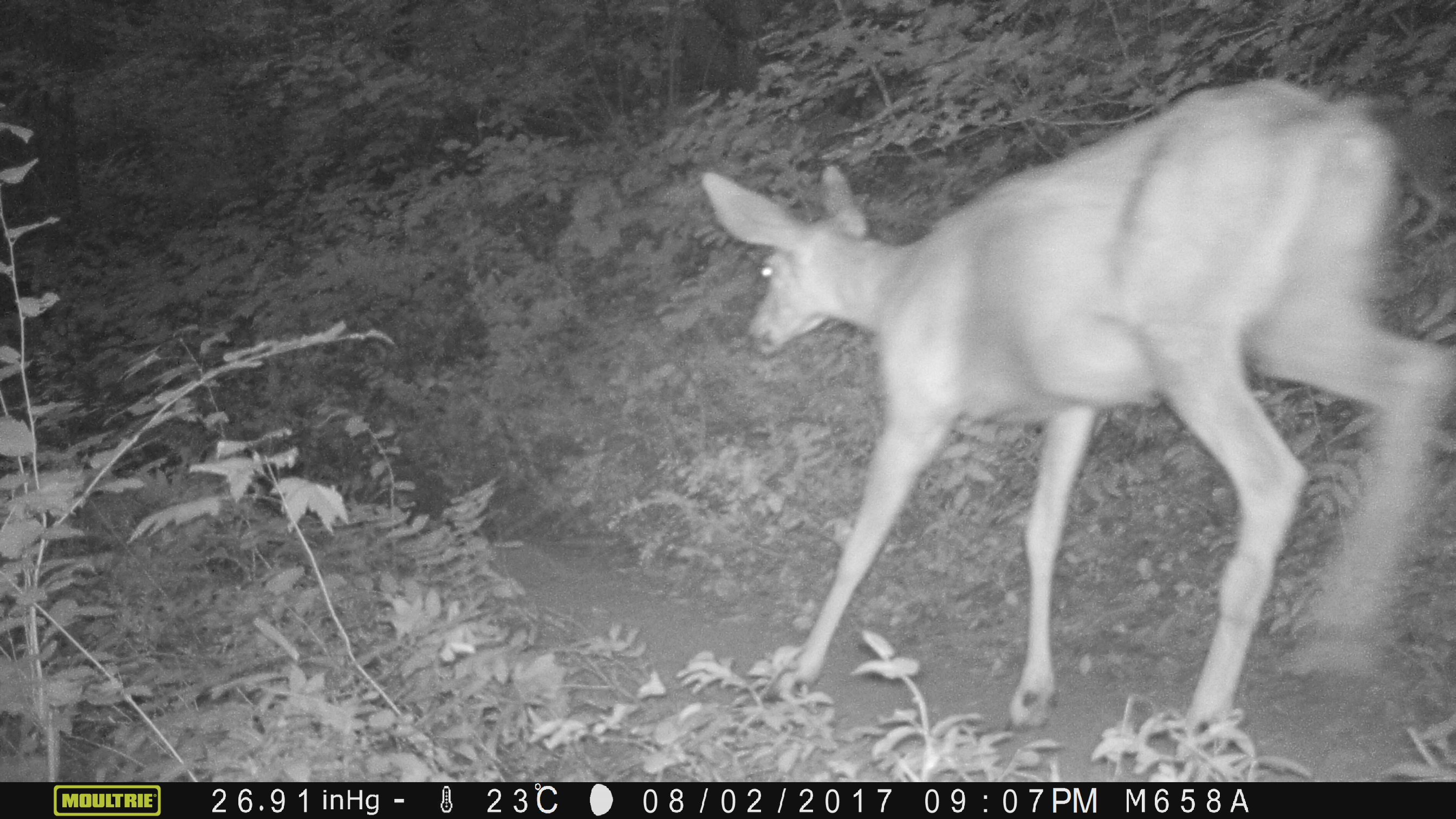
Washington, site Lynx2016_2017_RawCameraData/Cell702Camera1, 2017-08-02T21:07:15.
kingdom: Animalia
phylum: Chordata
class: Mammalia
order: Artiodactyla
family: Cervidae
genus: Odocoileus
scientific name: Odocoileus hemionus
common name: mule deer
Odocoileus hemionus (mule deer). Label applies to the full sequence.